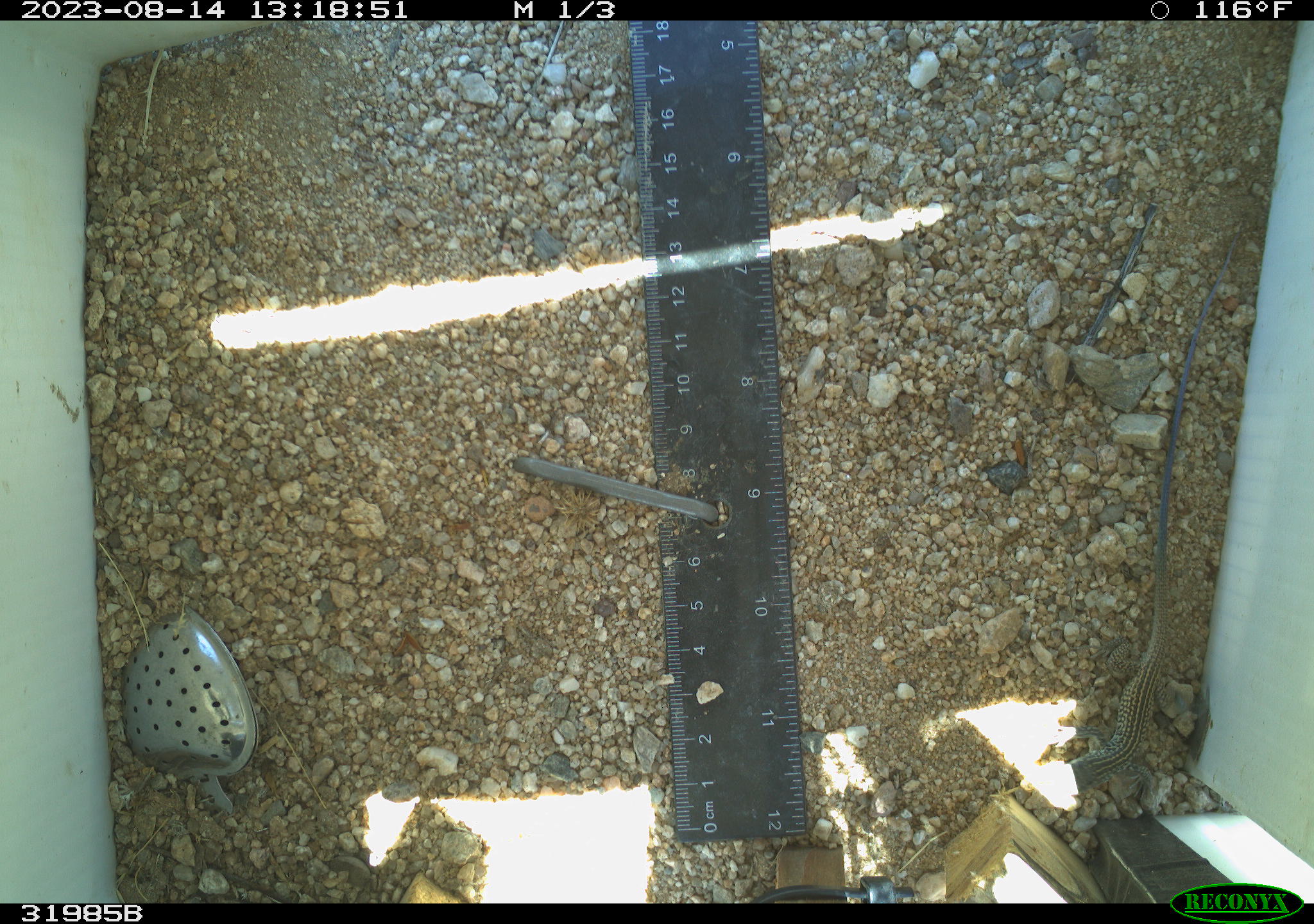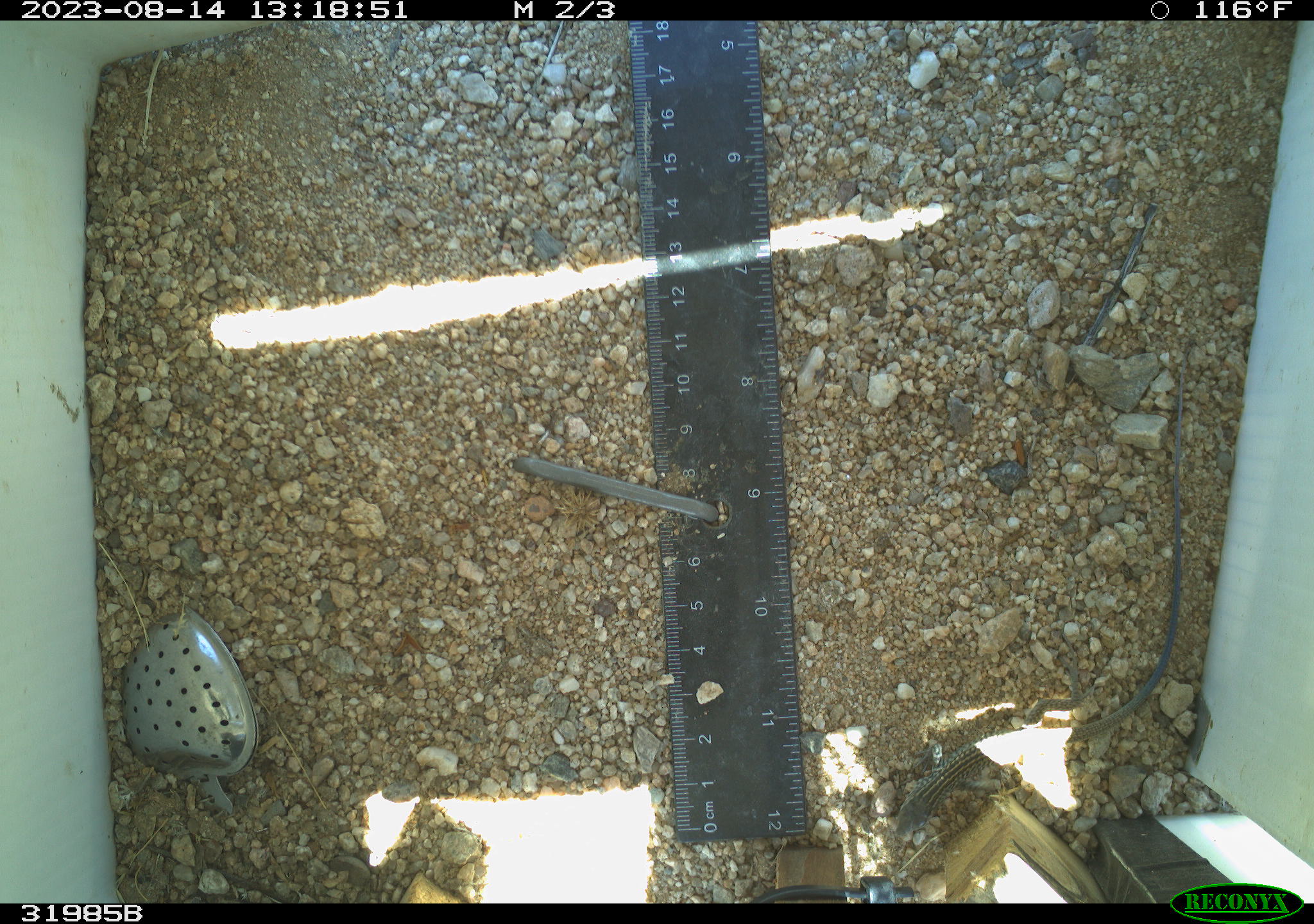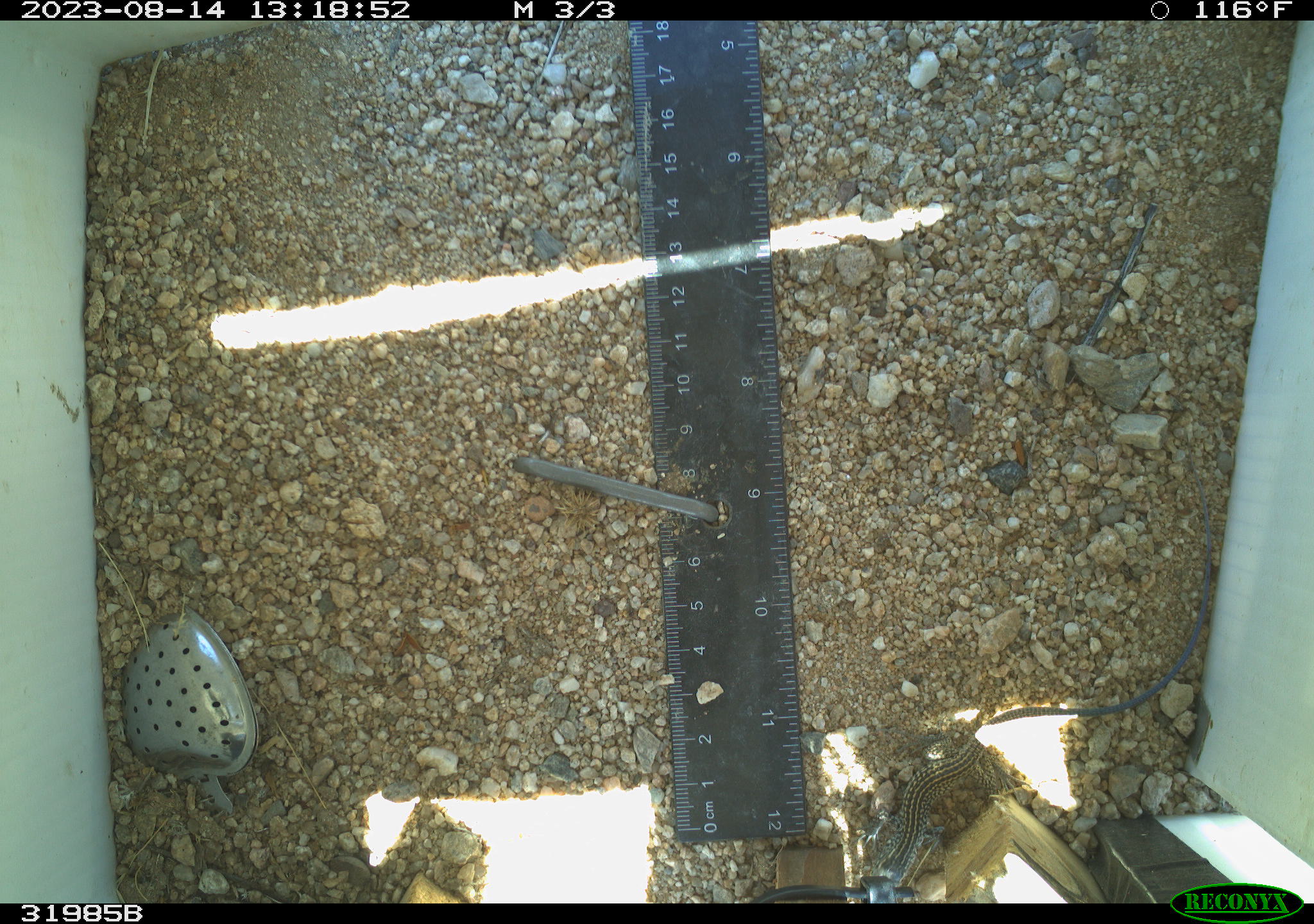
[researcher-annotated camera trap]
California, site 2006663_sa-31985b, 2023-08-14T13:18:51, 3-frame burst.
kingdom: Animalia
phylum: Chordata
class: Reptilia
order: Squamata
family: Teiidae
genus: Aspidoscelis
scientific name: Aspidoscelis tigris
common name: western whiptail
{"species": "western whiptail (Aspidoscelis tigris)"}